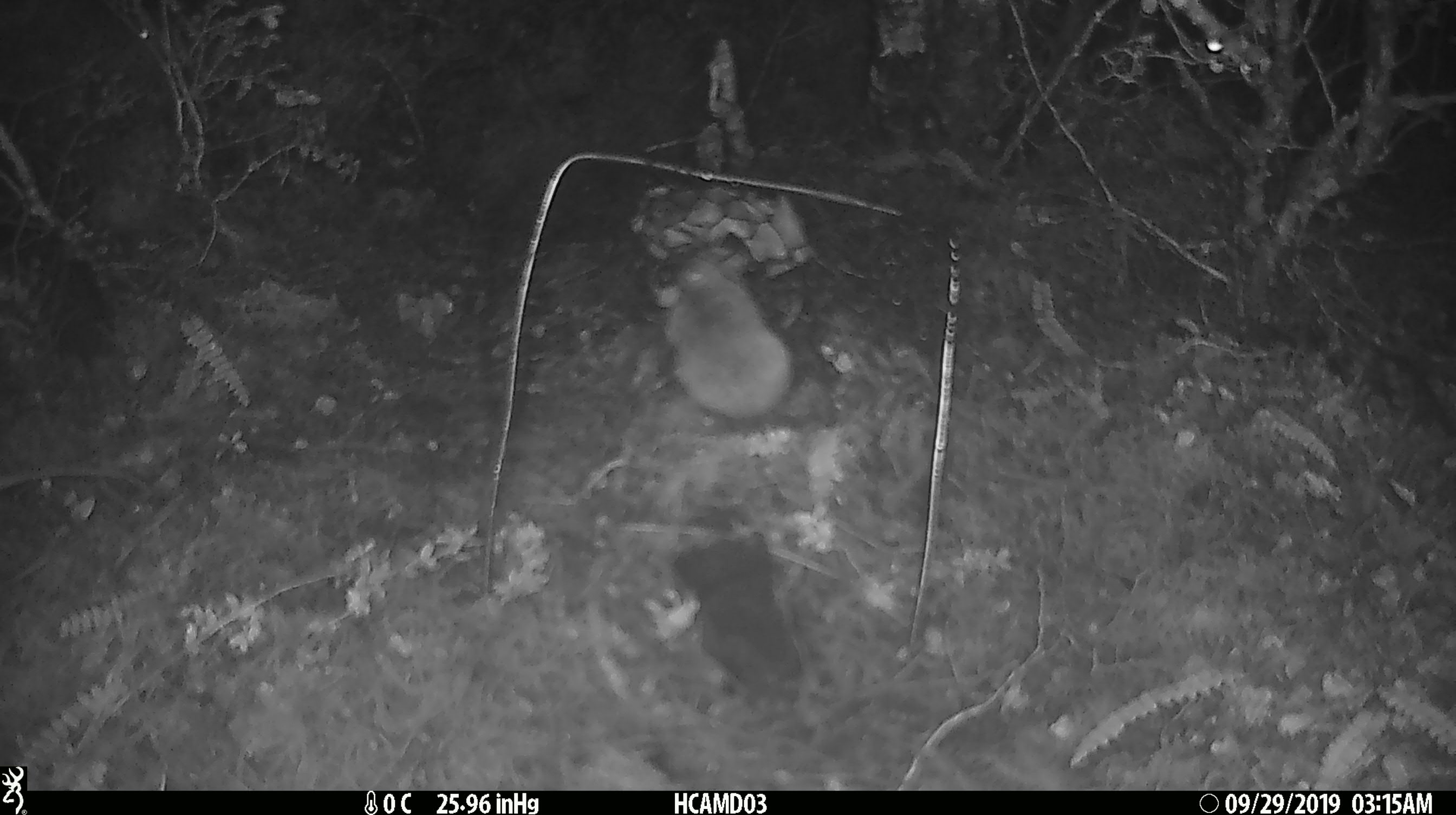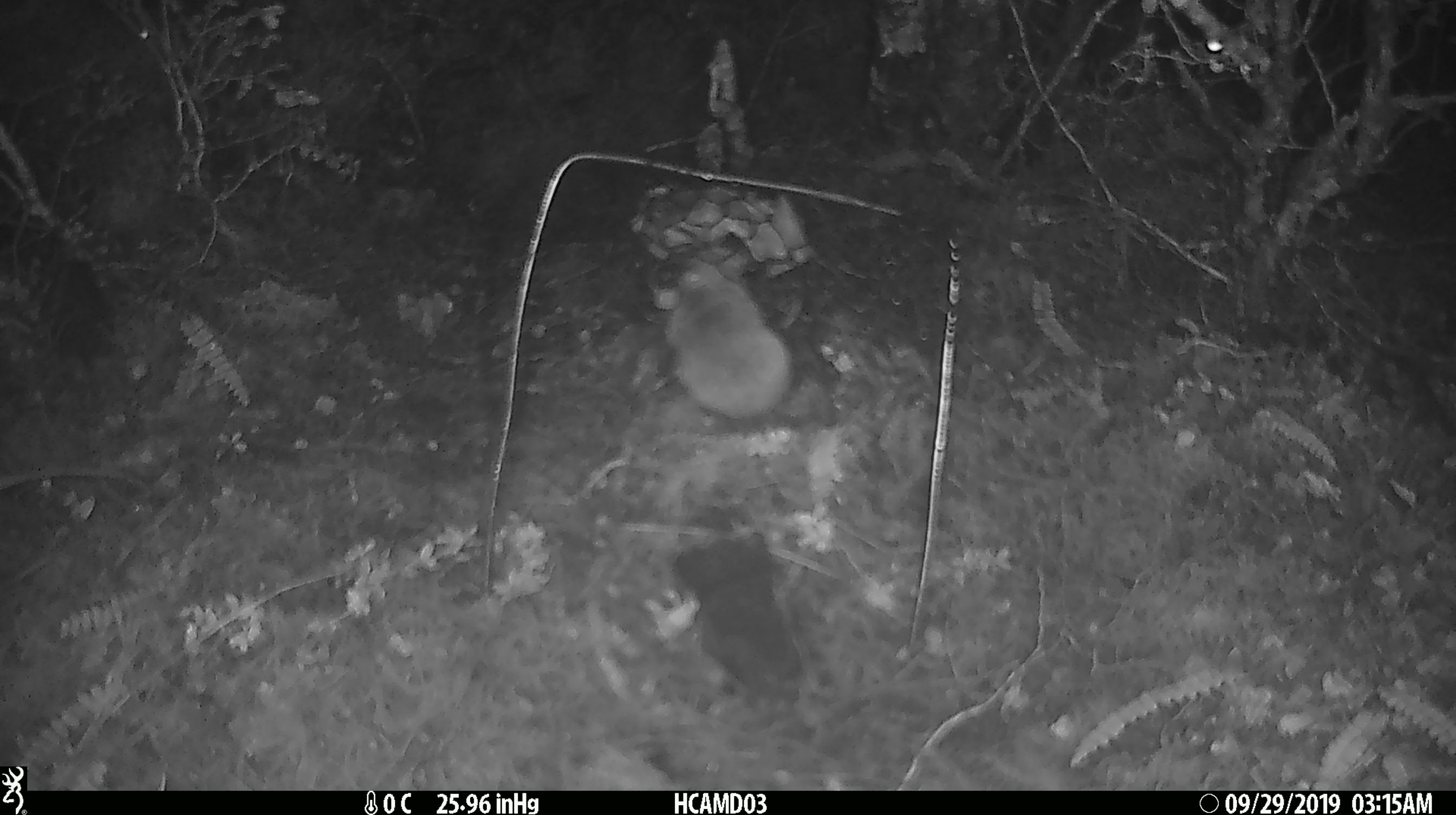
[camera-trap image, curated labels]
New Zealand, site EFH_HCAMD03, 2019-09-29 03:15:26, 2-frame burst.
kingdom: Animalia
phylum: Chordata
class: Mammalia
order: Rodentia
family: Muridae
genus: Mus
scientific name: Mus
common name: mouse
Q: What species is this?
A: Mouse (Mus).